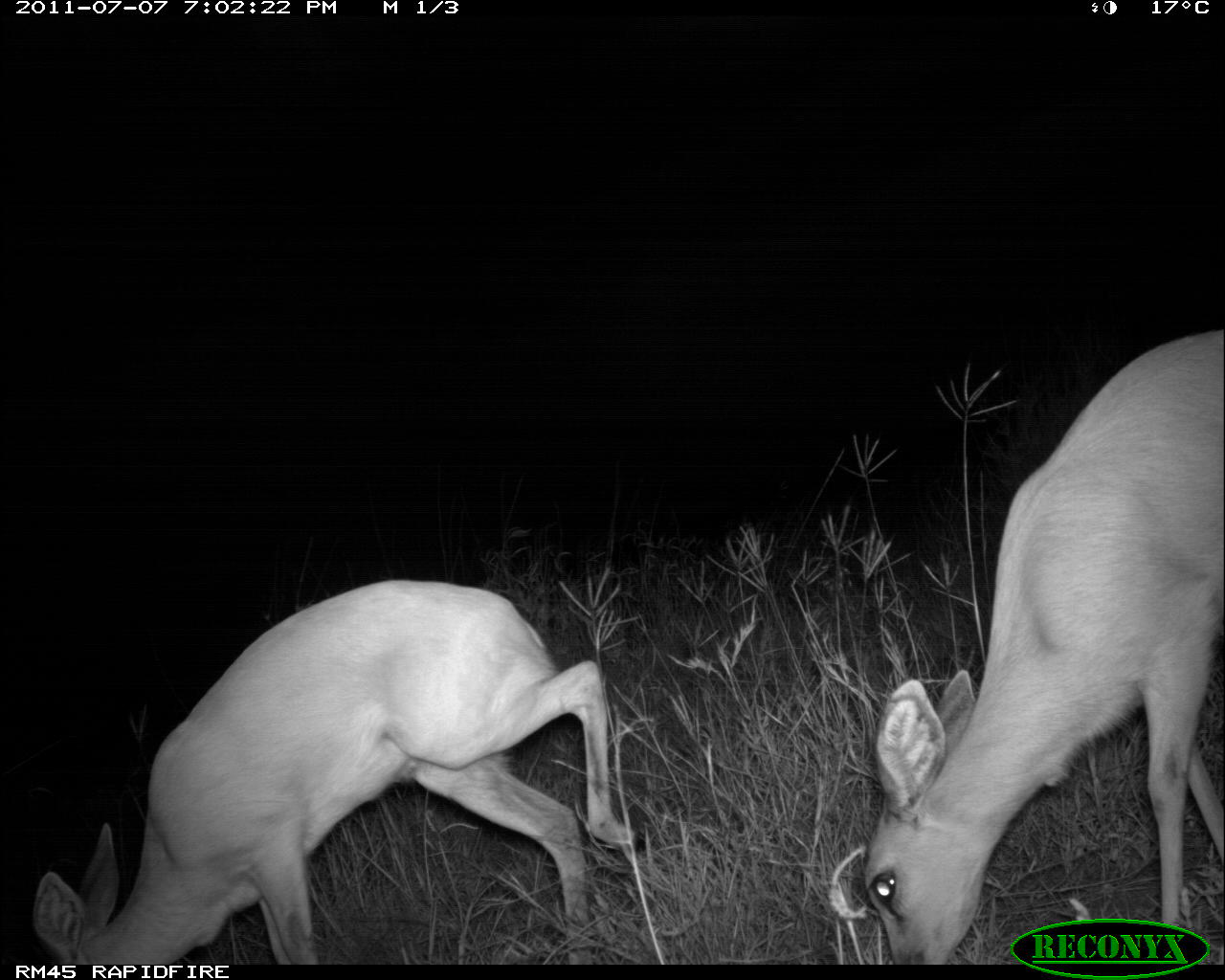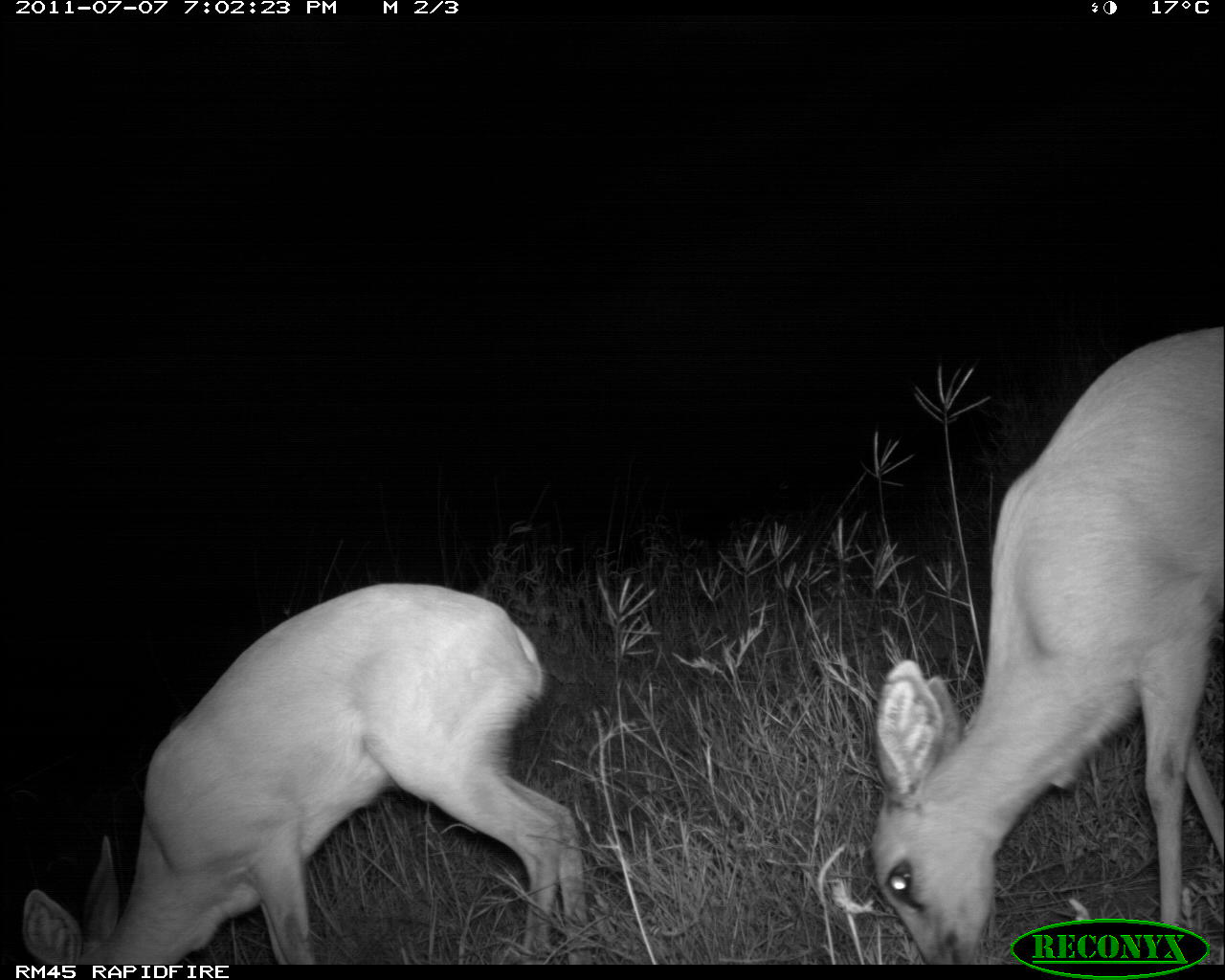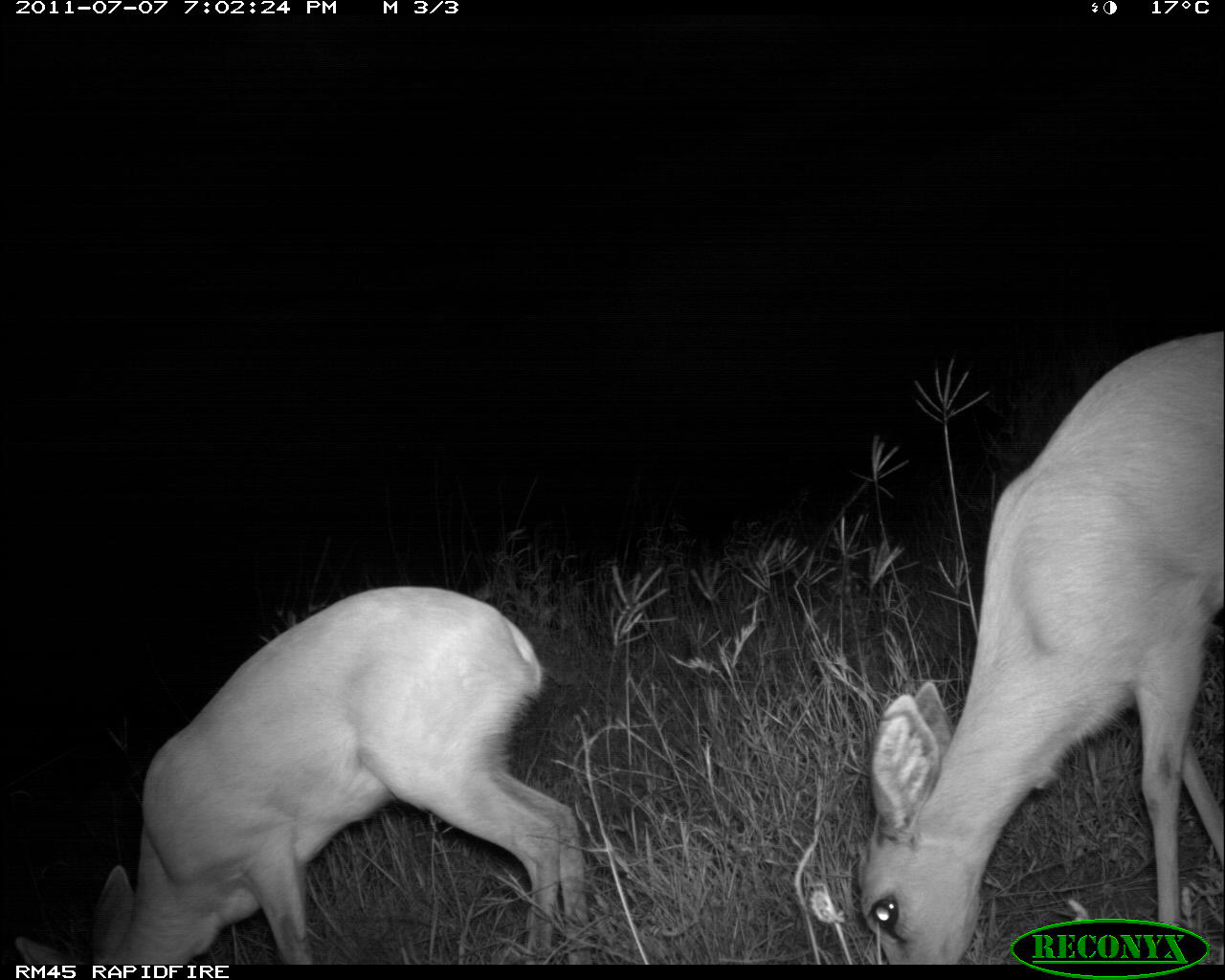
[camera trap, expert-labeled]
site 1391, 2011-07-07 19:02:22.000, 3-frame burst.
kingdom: Animalia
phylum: Chordata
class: Mammalia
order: Artiodactyla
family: Bovidae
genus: Raphicerus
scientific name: Raphicerus campestris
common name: steenbok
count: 2